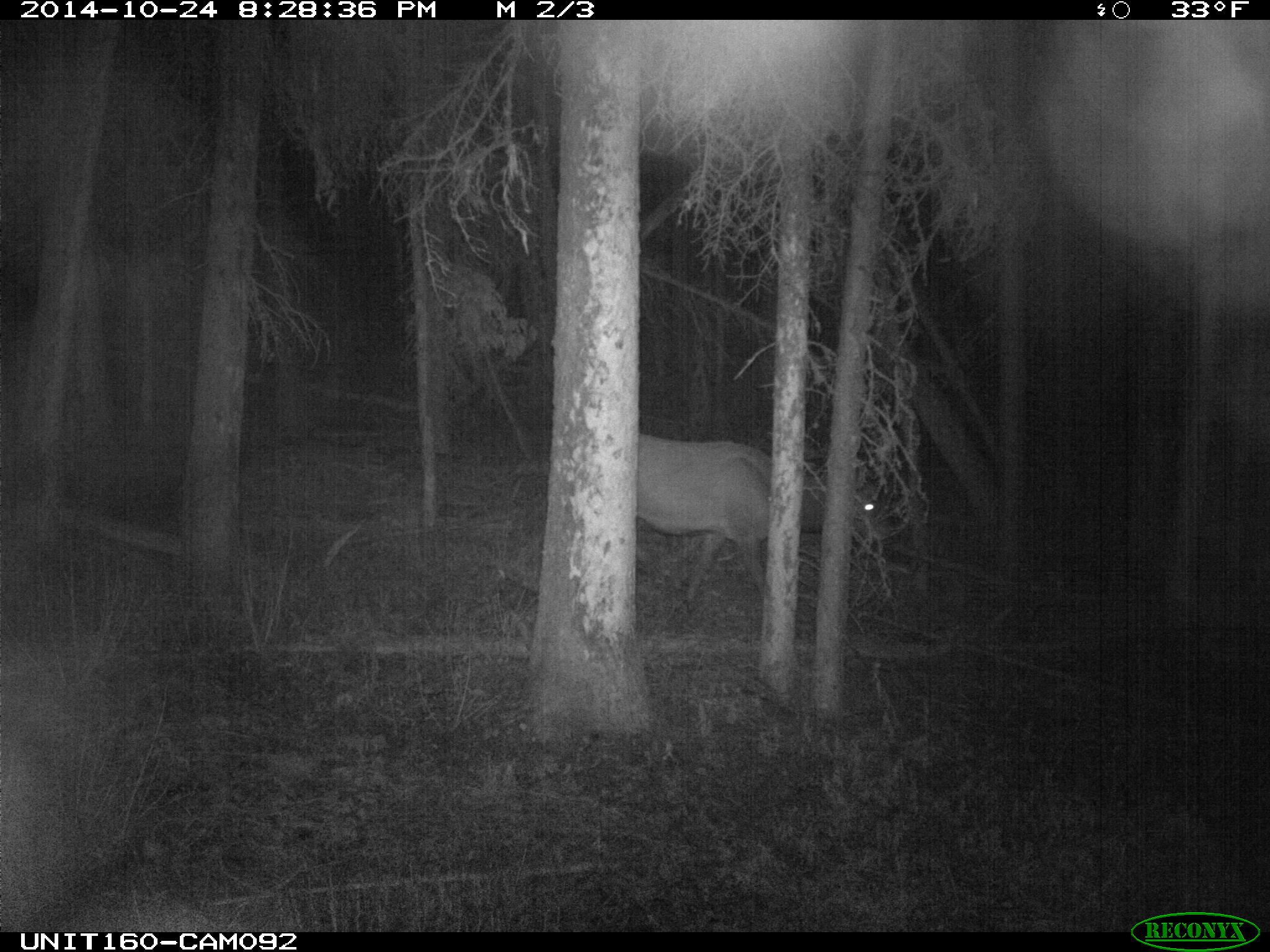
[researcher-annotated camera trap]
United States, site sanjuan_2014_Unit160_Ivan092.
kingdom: Animalia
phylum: Chordata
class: Mammalia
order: Artiodactyla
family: Cervidae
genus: Cervus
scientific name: Cervus elaphus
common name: red deer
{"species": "Cervus elaphus (red deer)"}